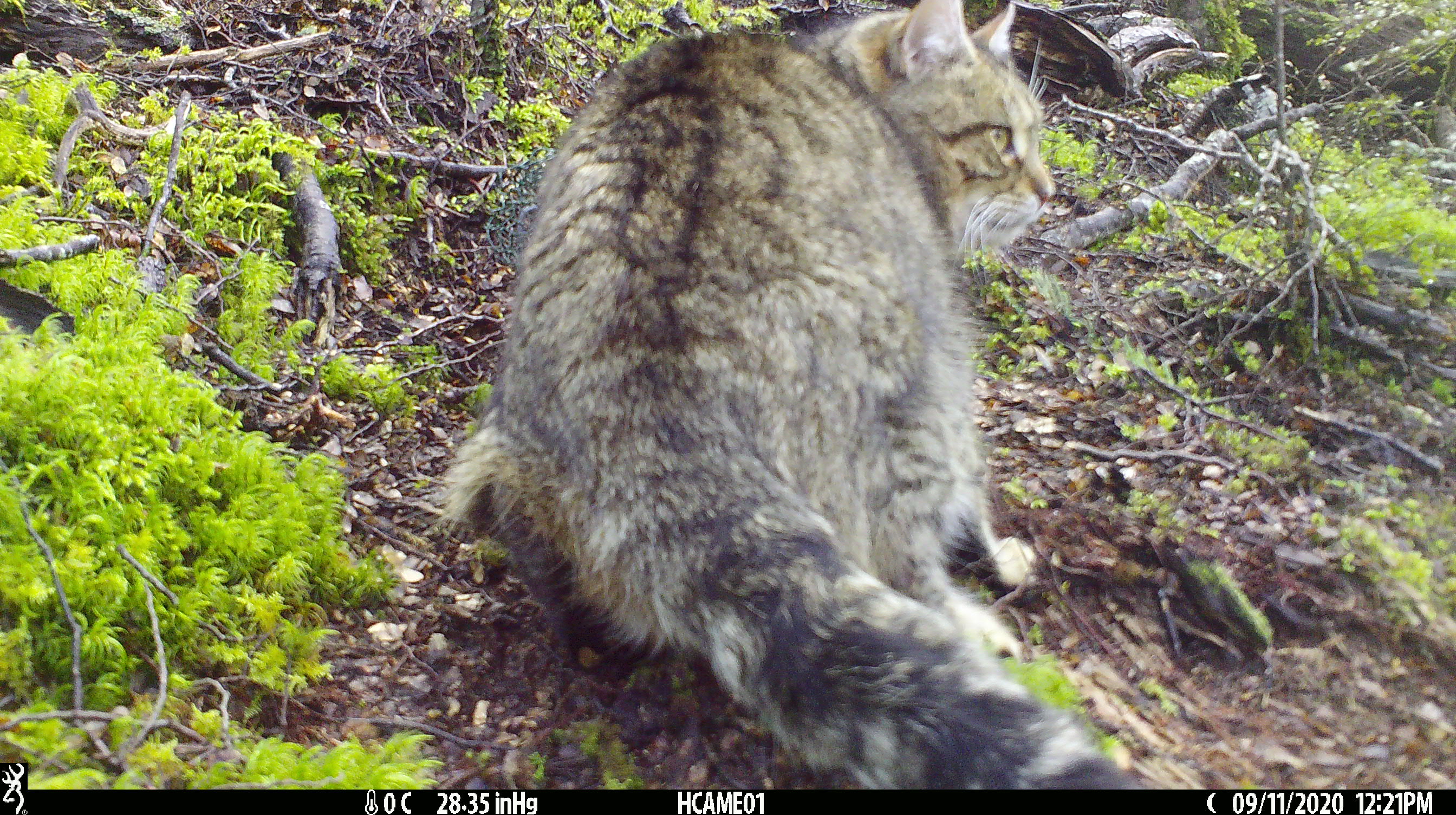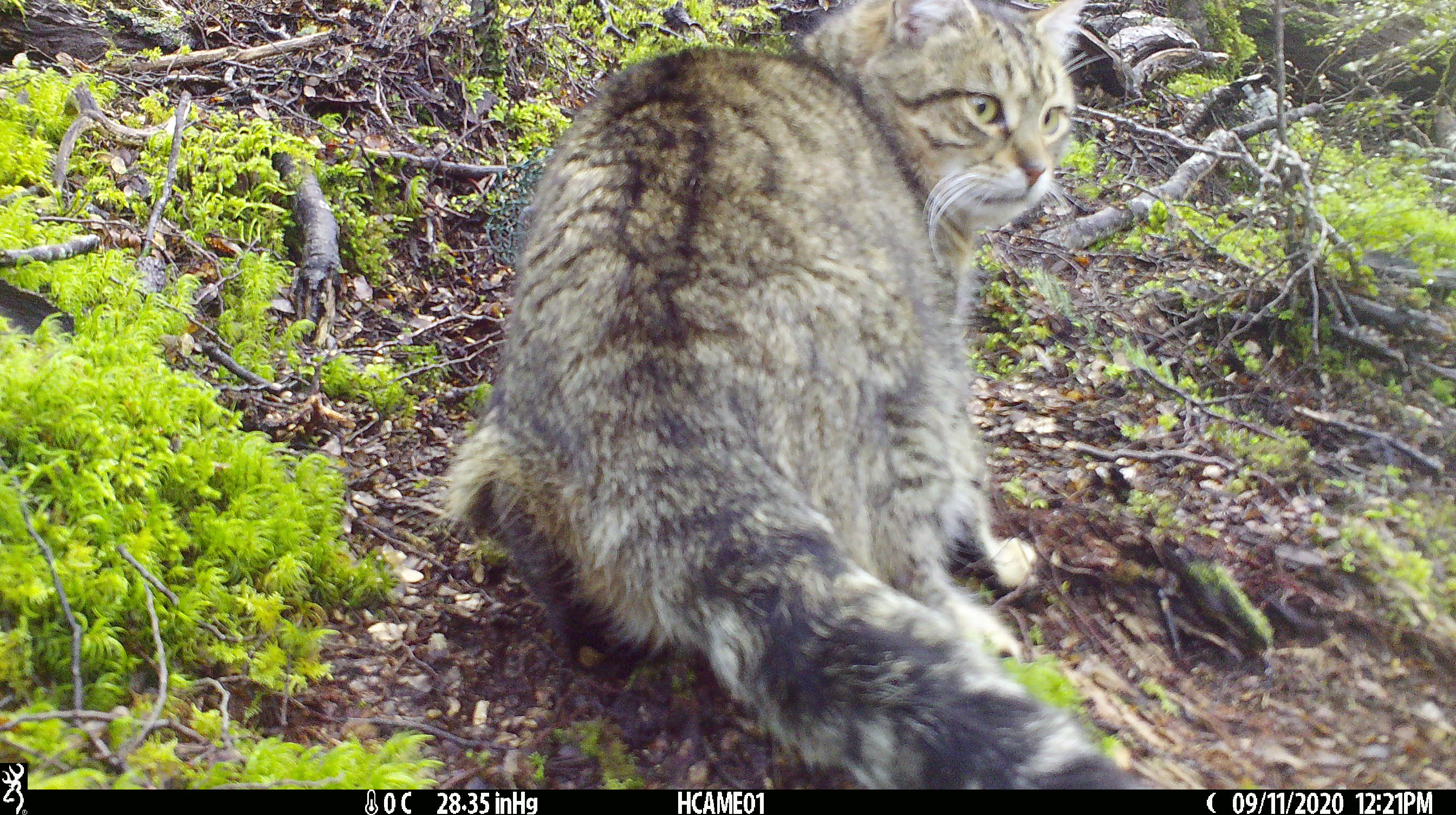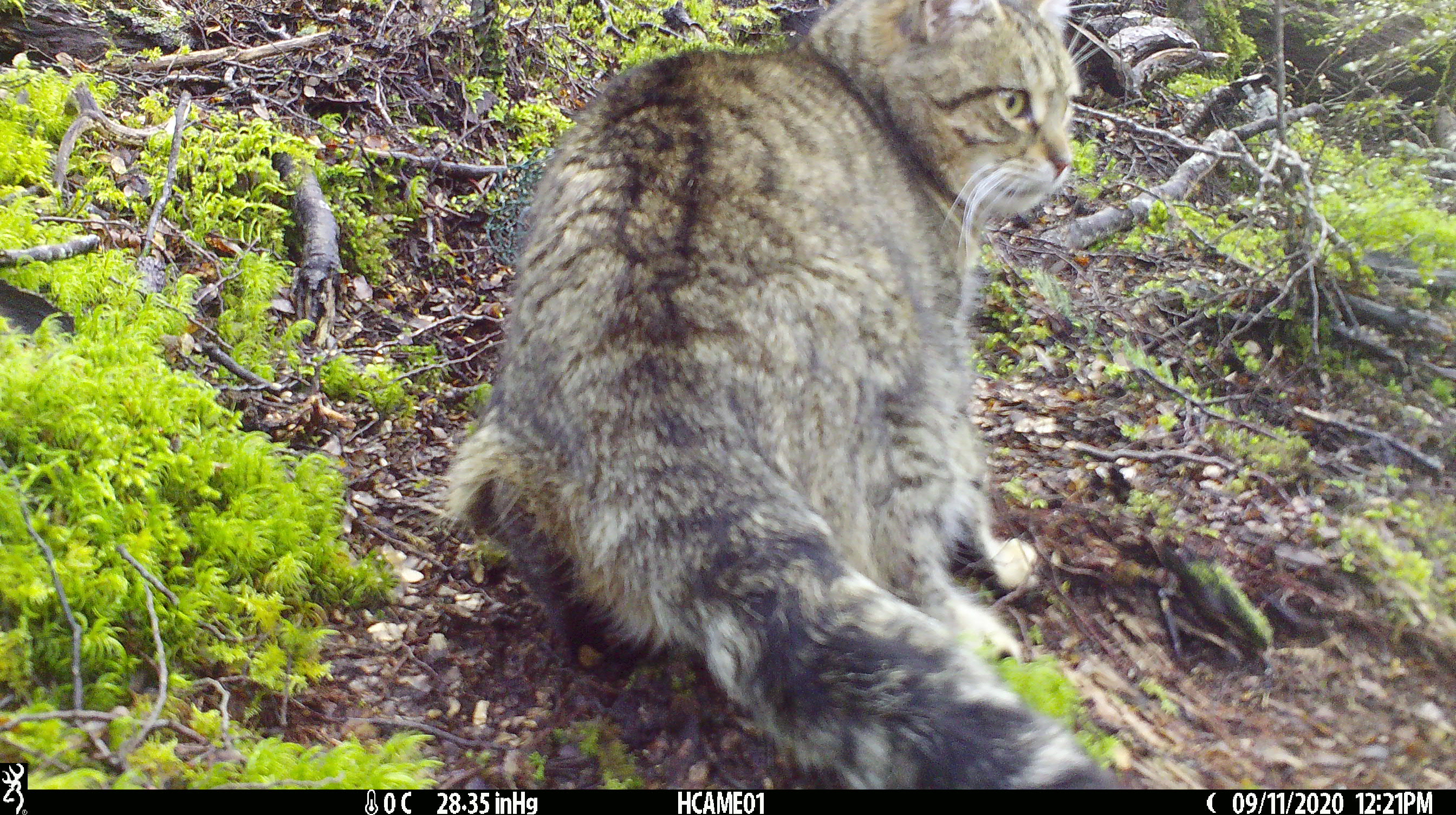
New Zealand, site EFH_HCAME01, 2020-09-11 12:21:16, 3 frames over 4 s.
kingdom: Animalia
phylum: Chordata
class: Mammalia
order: Carnivora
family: Felidae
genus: Felis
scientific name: Felis catus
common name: domestic cat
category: cat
Cat (domestic cat) (Felis catus).